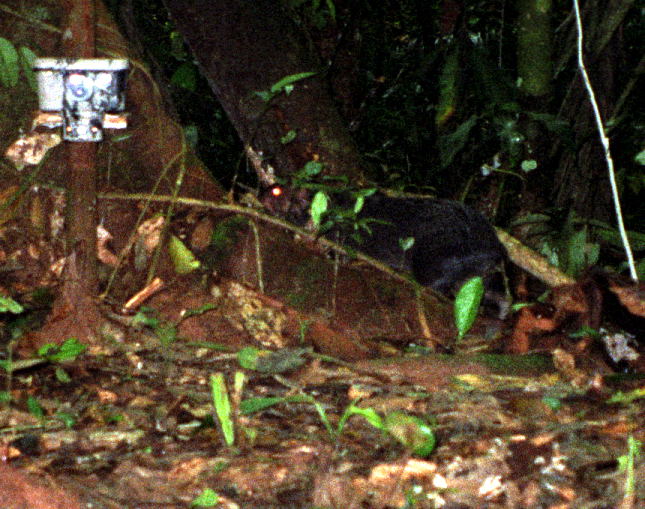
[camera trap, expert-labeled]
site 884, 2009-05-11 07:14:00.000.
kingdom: Animalia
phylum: Chordata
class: Mammalia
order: Rodentia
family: Dasyproctidae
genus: Dasyprocta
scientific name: Dasyprocta fuliginosa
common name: black agouti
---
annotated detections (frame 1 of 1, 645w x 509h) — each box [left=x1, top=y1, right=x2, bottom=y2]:
dasyprocta fuliginosa: [left=252, top=178, right=522, bottom=324]